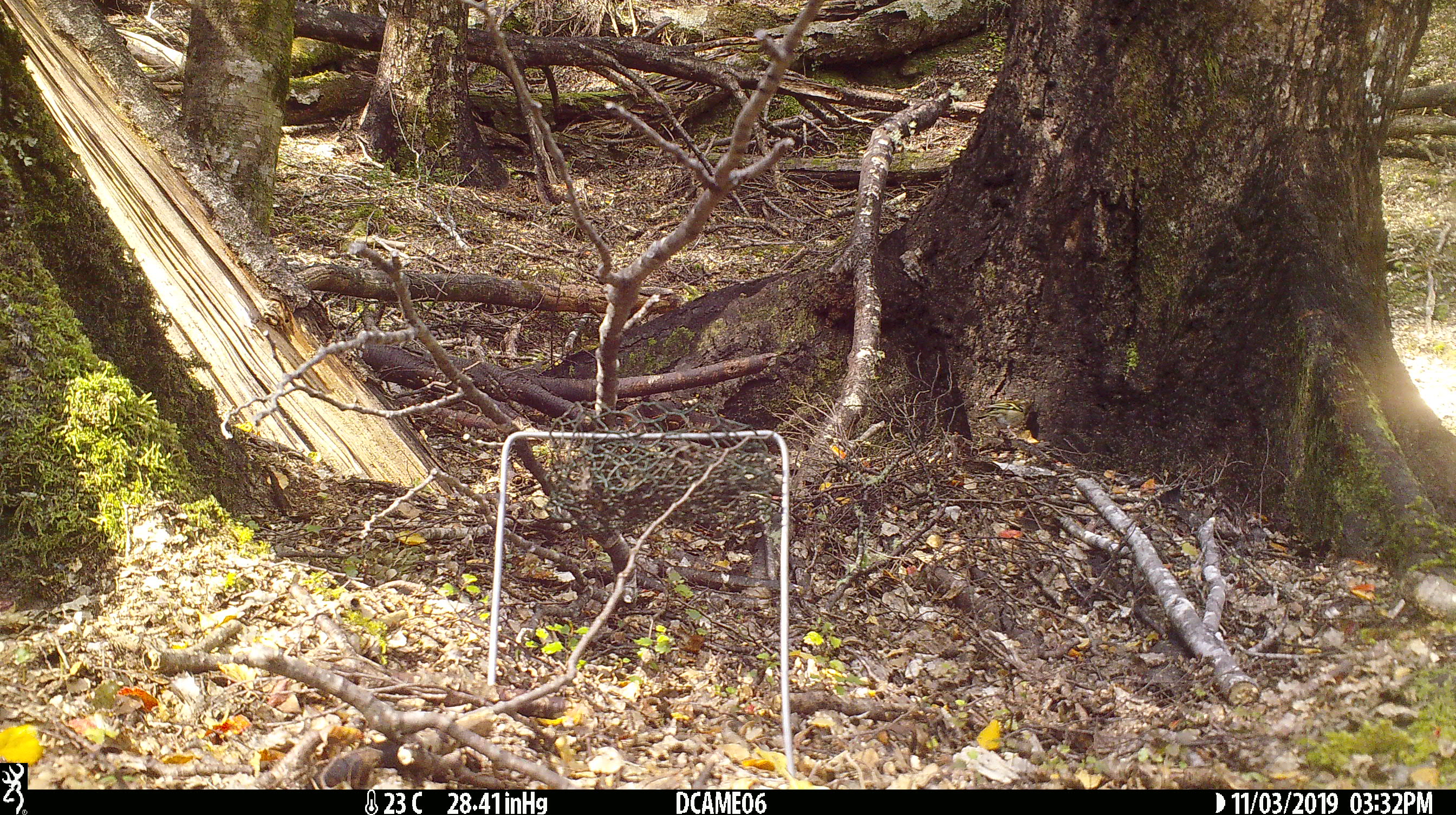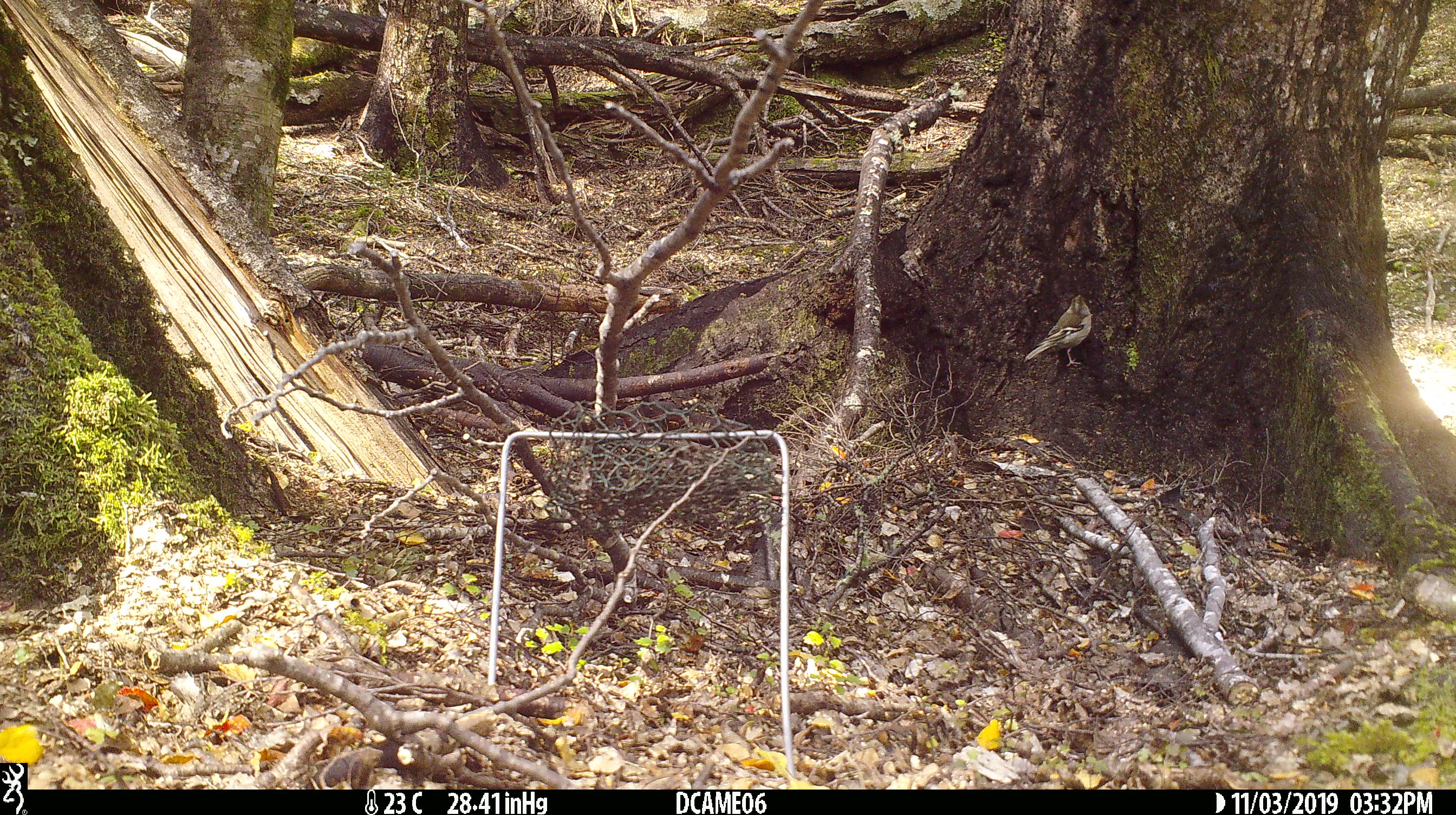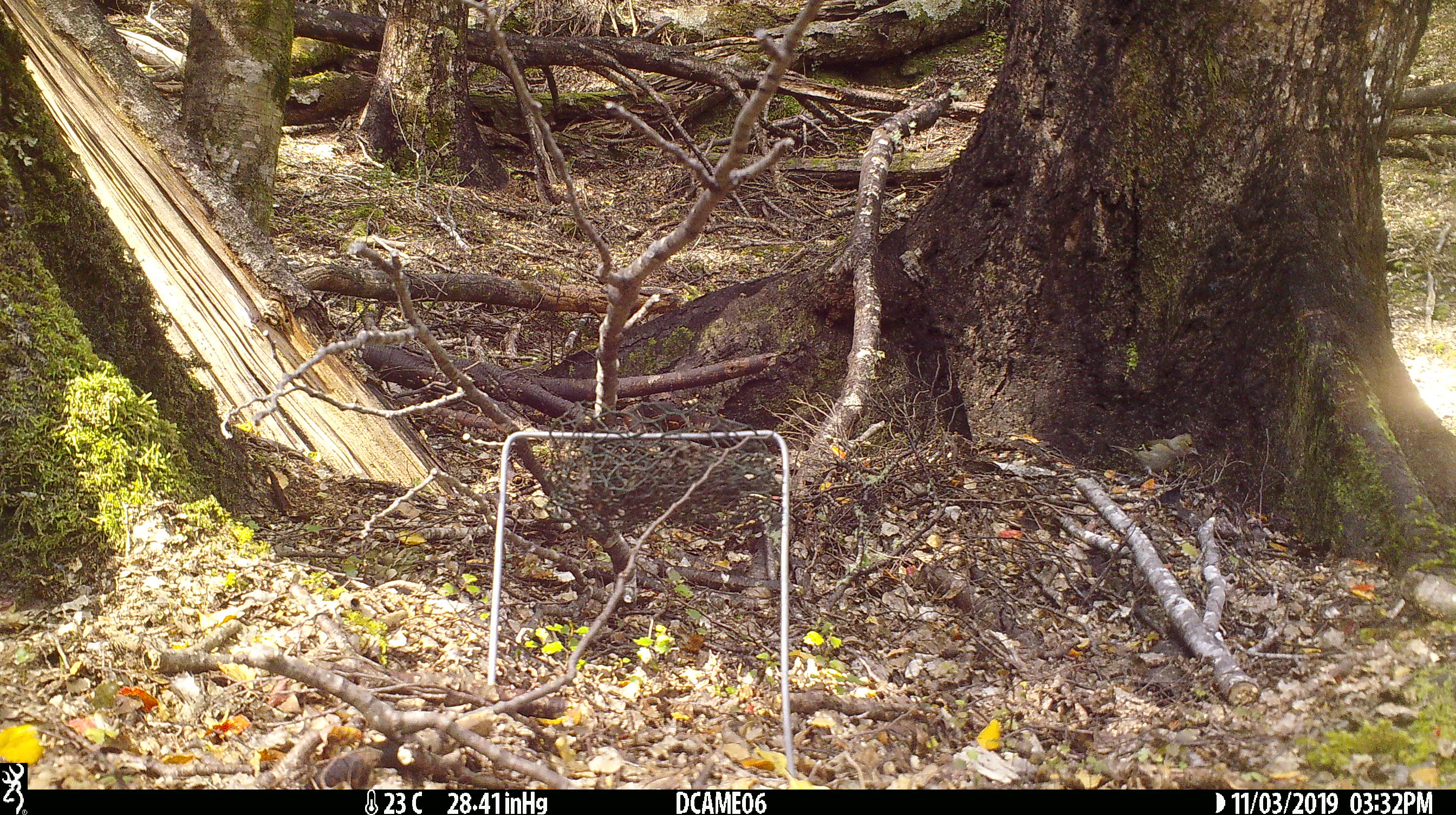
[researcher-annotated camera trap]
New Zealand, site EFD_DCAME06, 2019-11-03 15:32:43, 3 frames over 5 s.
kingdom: Animalia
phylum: Chordata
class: Aves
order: Passeriformes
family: Fringillidae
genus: Fringilla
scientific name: Fringilla coelebs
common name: common chaffinch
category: chaffinch